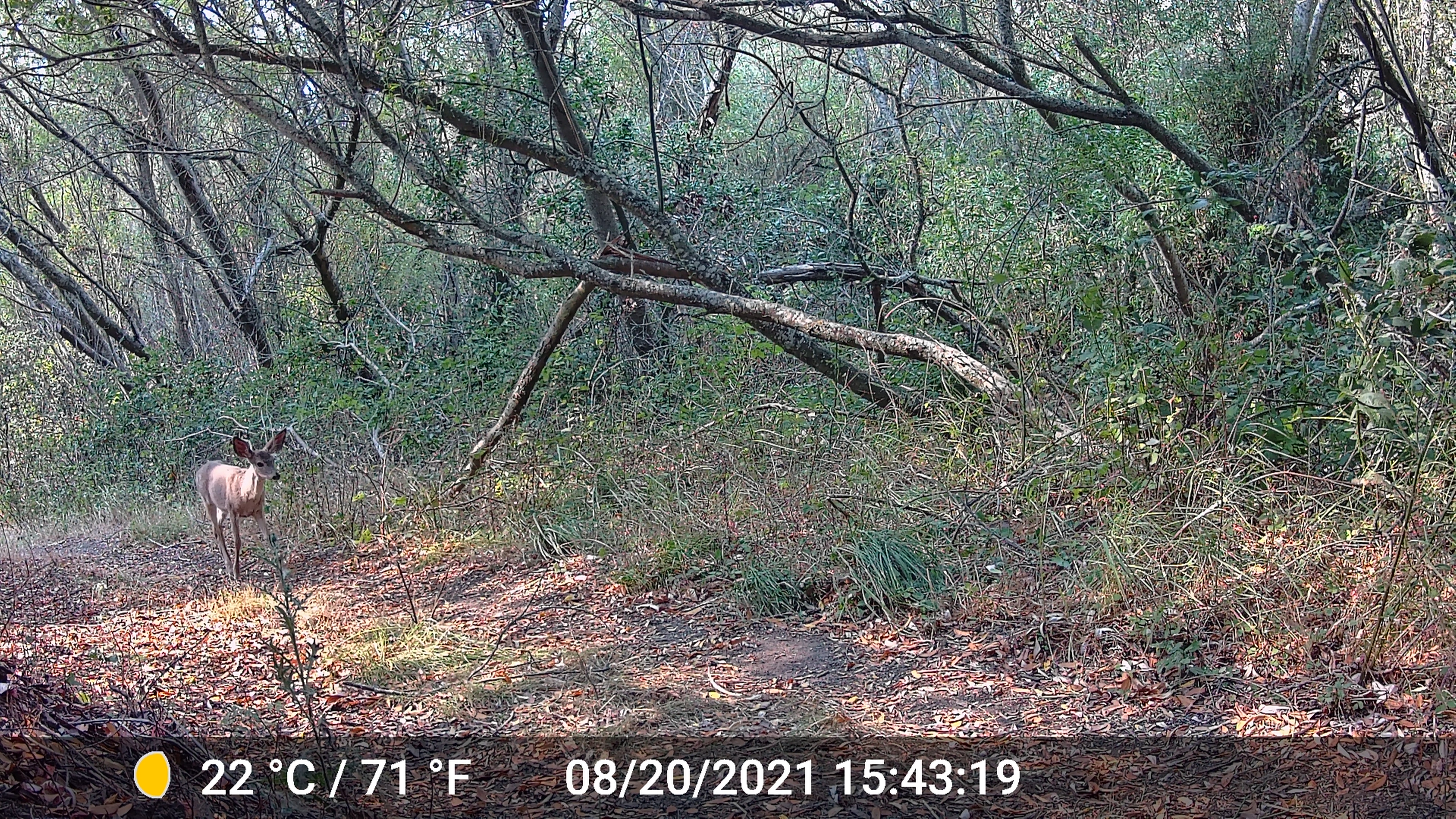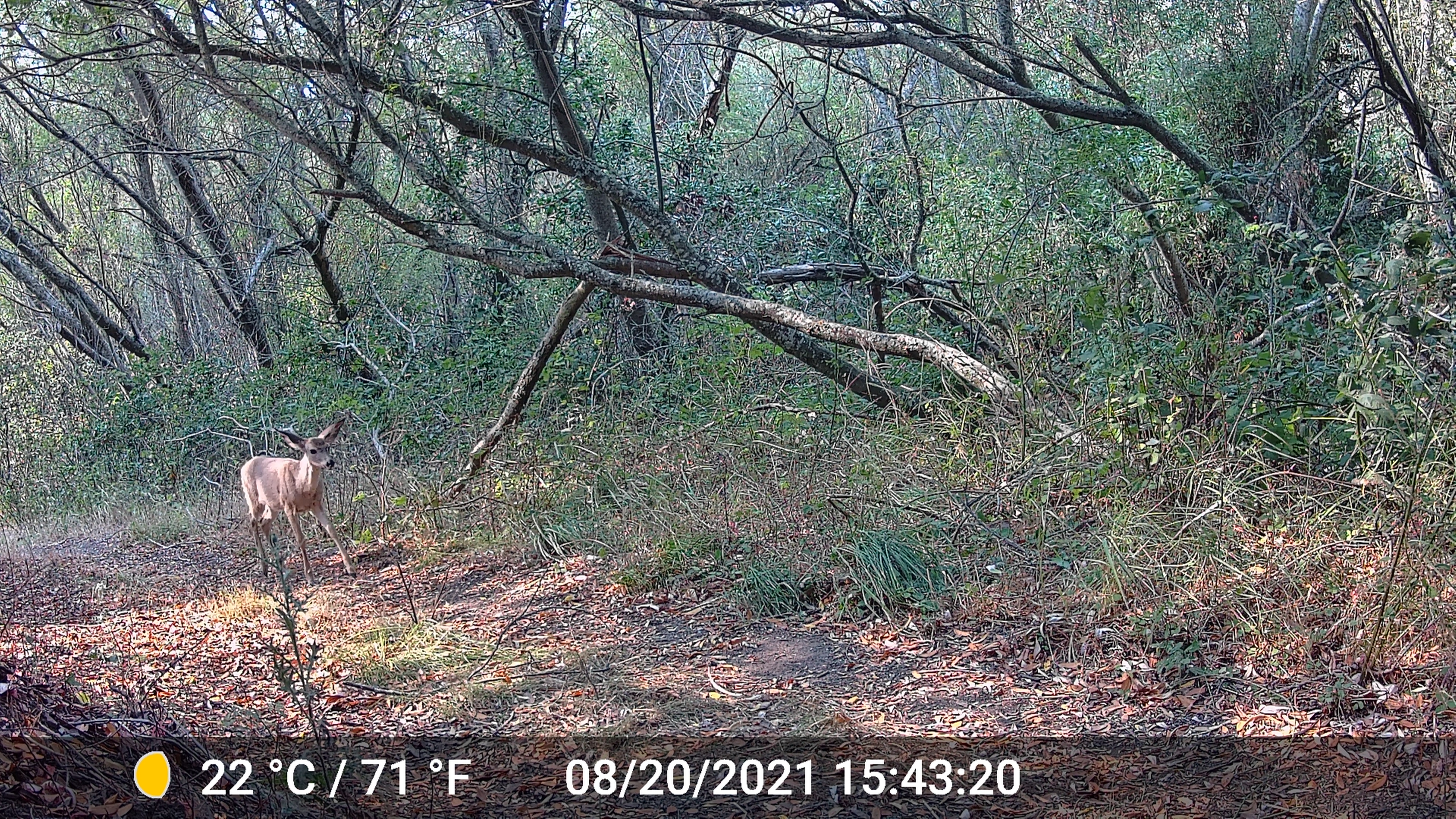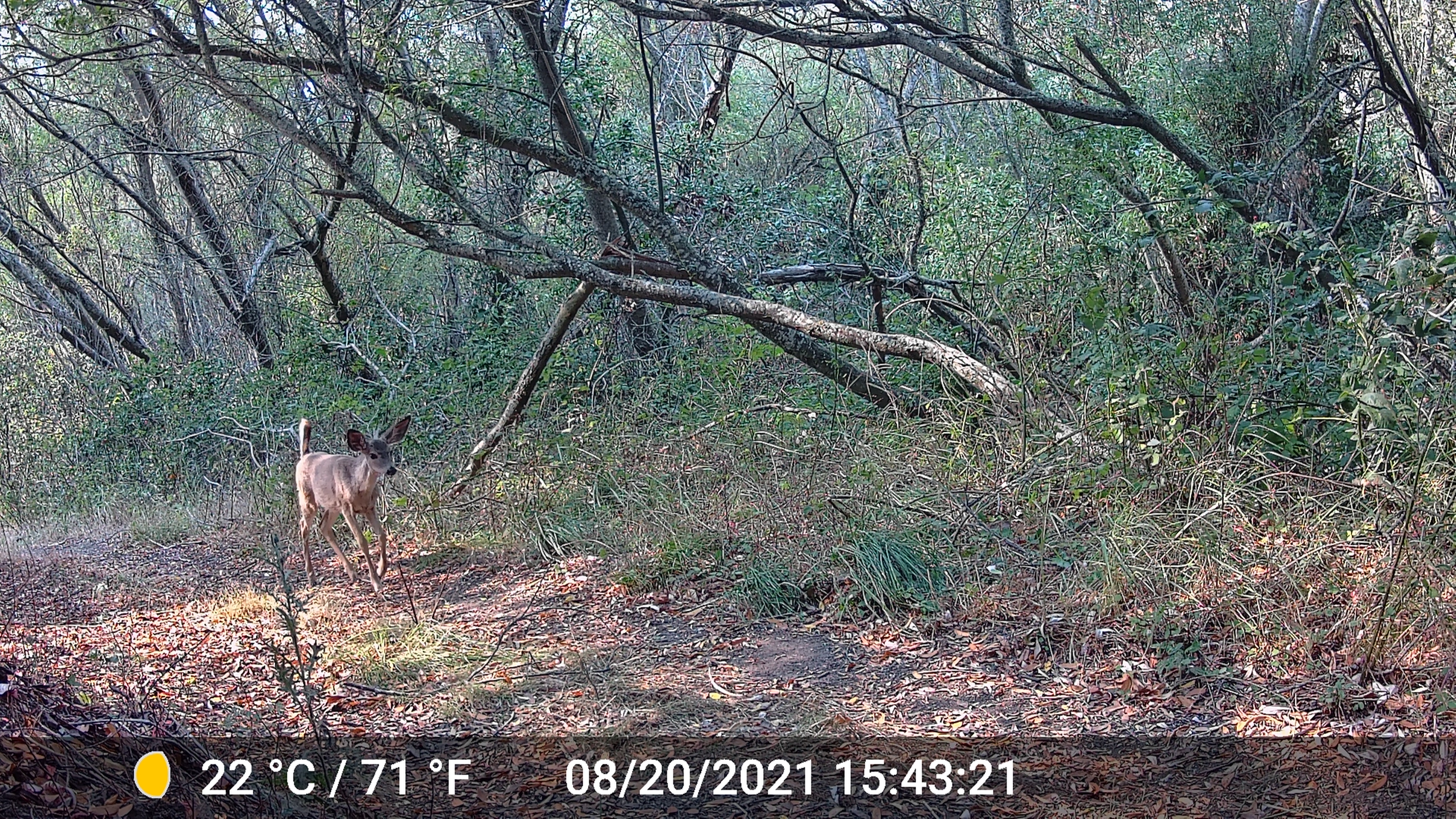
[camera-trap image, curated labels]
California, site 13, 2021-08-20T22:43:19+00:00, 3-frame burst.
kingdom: Animalia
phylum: Chordata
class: Mammalia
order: Artiodactyla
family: Cervidae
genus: Odocoileus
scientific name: Odocoileus hemionus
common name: mule deer